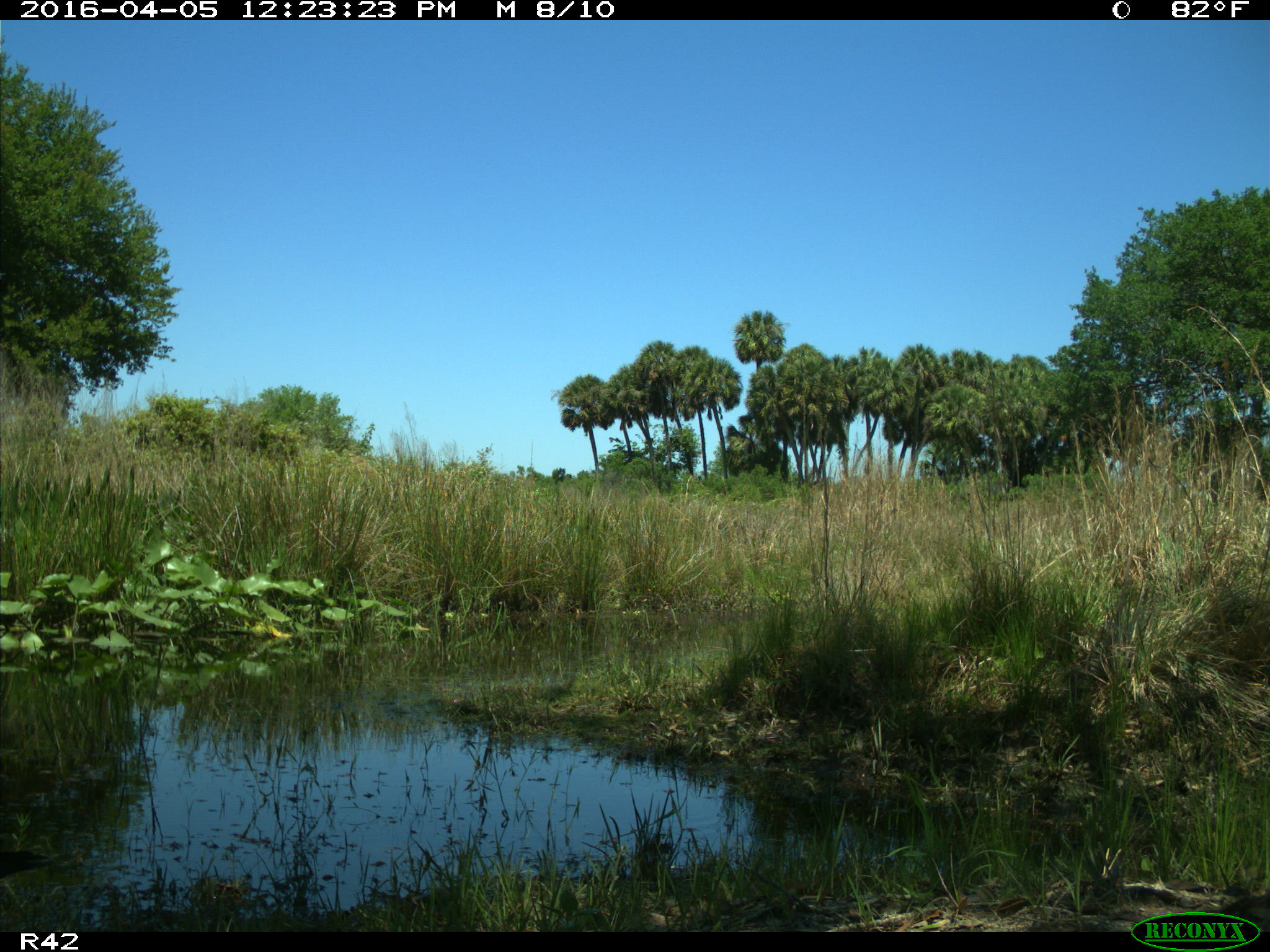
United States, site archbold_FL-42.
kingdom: Animalia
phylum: Chordata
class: Aves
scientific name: Aves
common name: birds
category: unidentified bird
Unidentified bird (birds) (Aves).